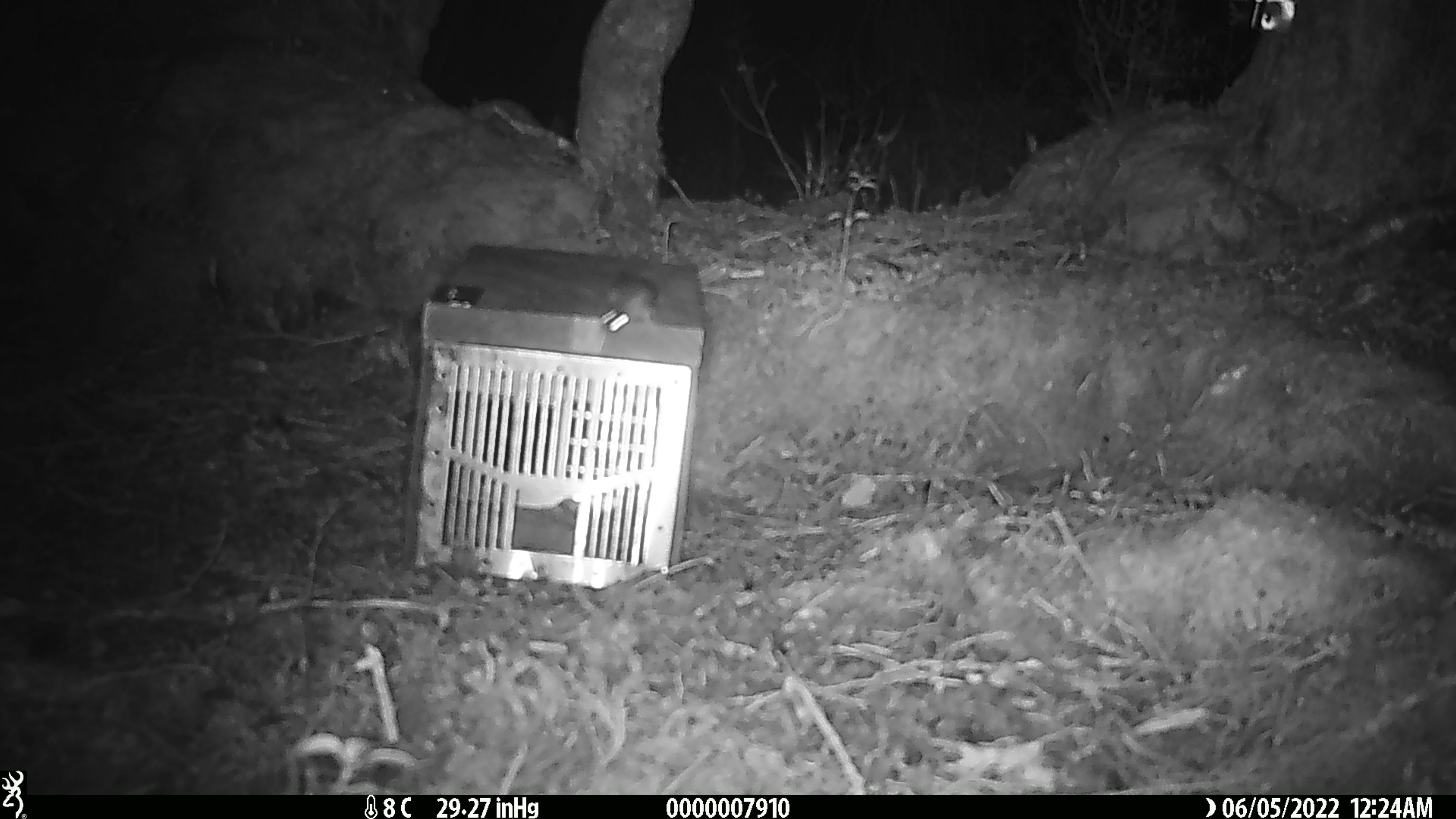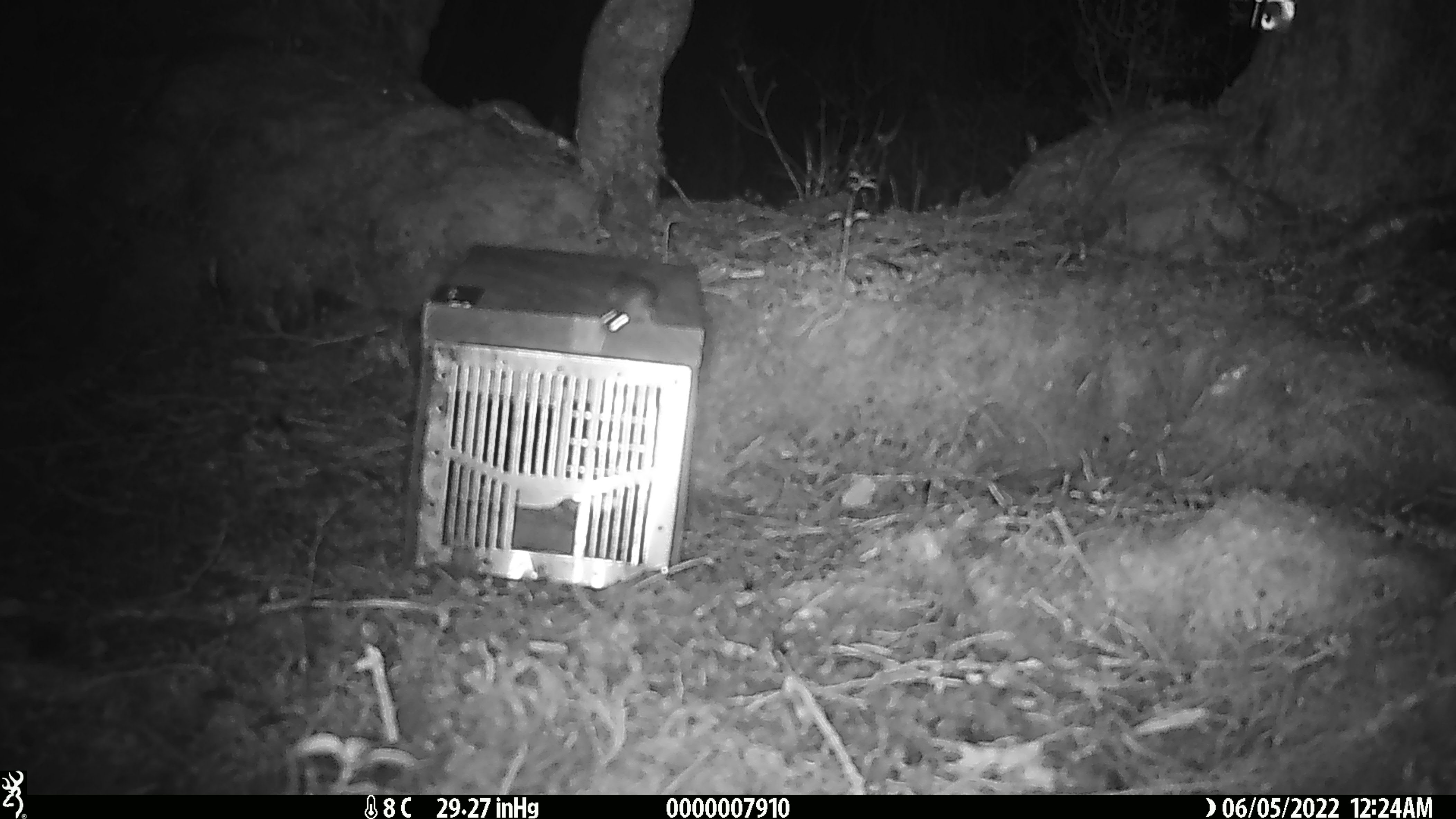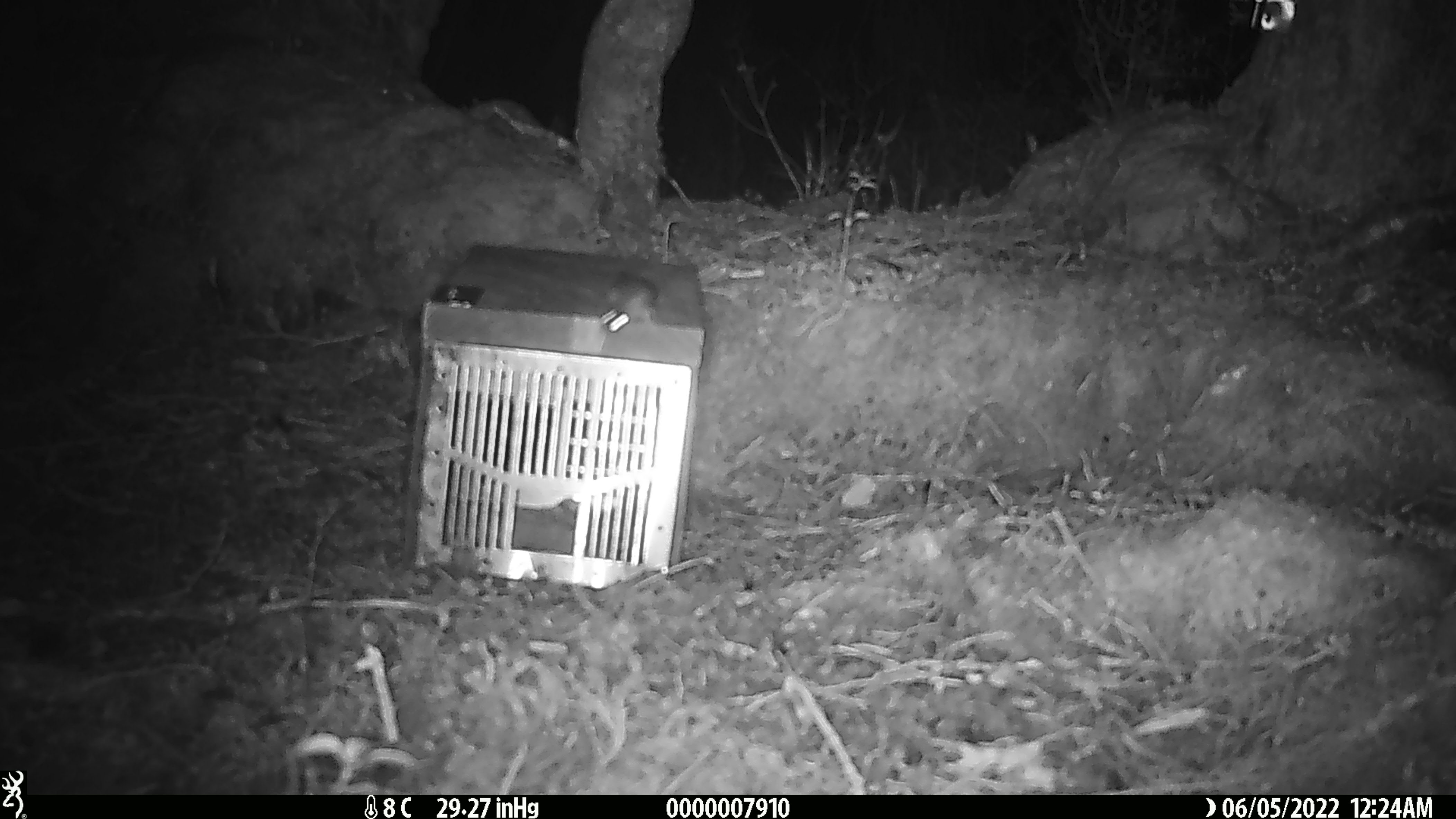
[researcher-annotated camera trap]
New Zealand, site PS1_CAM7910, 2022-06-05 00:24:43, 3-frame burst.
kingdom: Animalia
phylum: Chordata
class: Mammalia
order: Rodentia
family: Muridae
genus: Mus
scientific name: Mus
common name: mouse